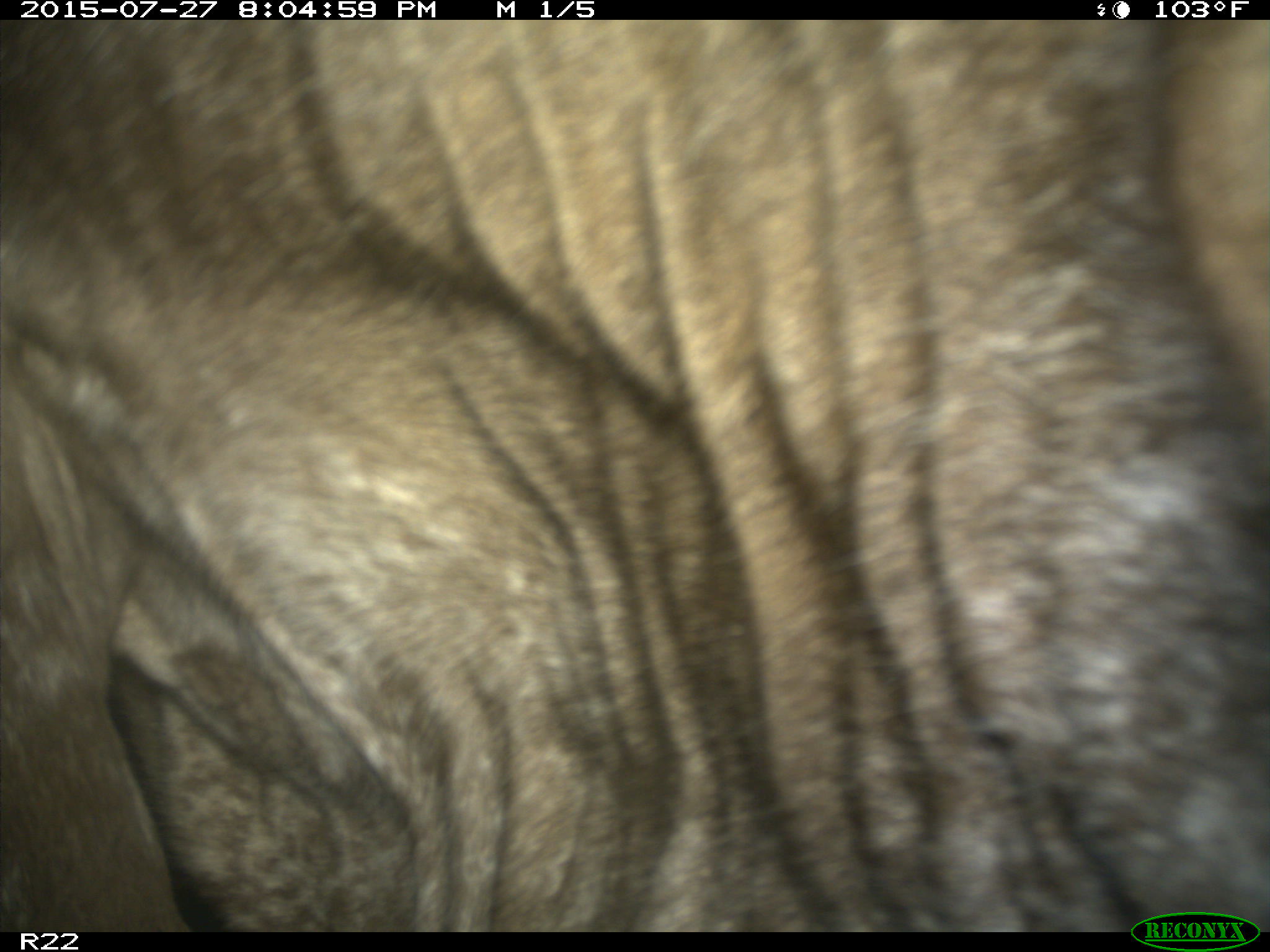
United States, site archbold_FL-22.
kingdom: Animalia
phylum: Chordata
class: Mammalia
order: Artiodactyla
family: Bovidae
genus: Bos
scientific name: Bos taurus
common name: domestic cow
Bos taurus (domestic cow).